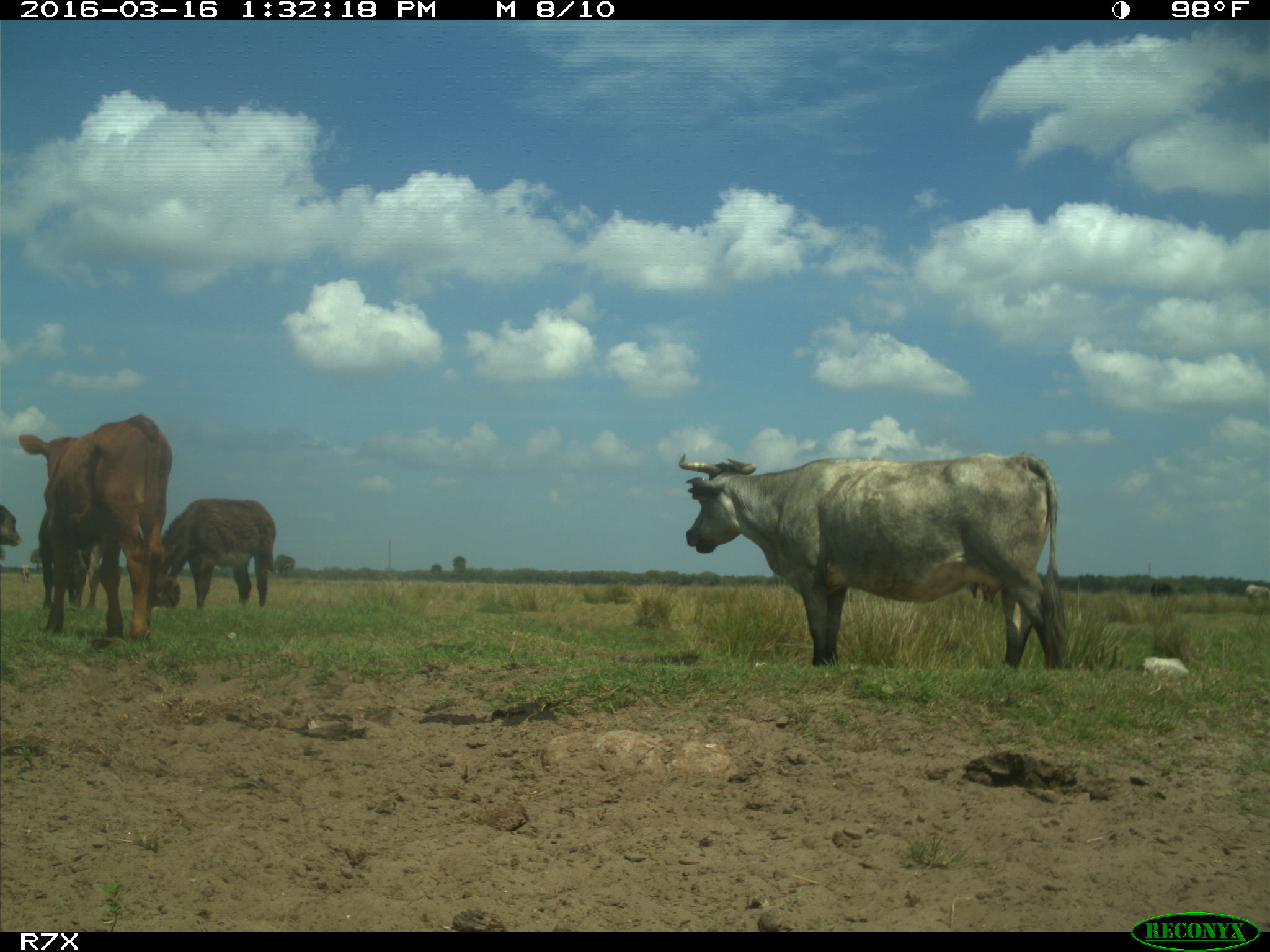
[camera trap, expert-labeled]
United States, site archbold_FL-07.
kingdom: Animalia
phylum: Chordata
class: Mammalia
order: Artiodactyla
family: Bovidae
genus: Bos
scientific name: Bos taurus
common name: domestic cow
Bos taurus (domestic cow).